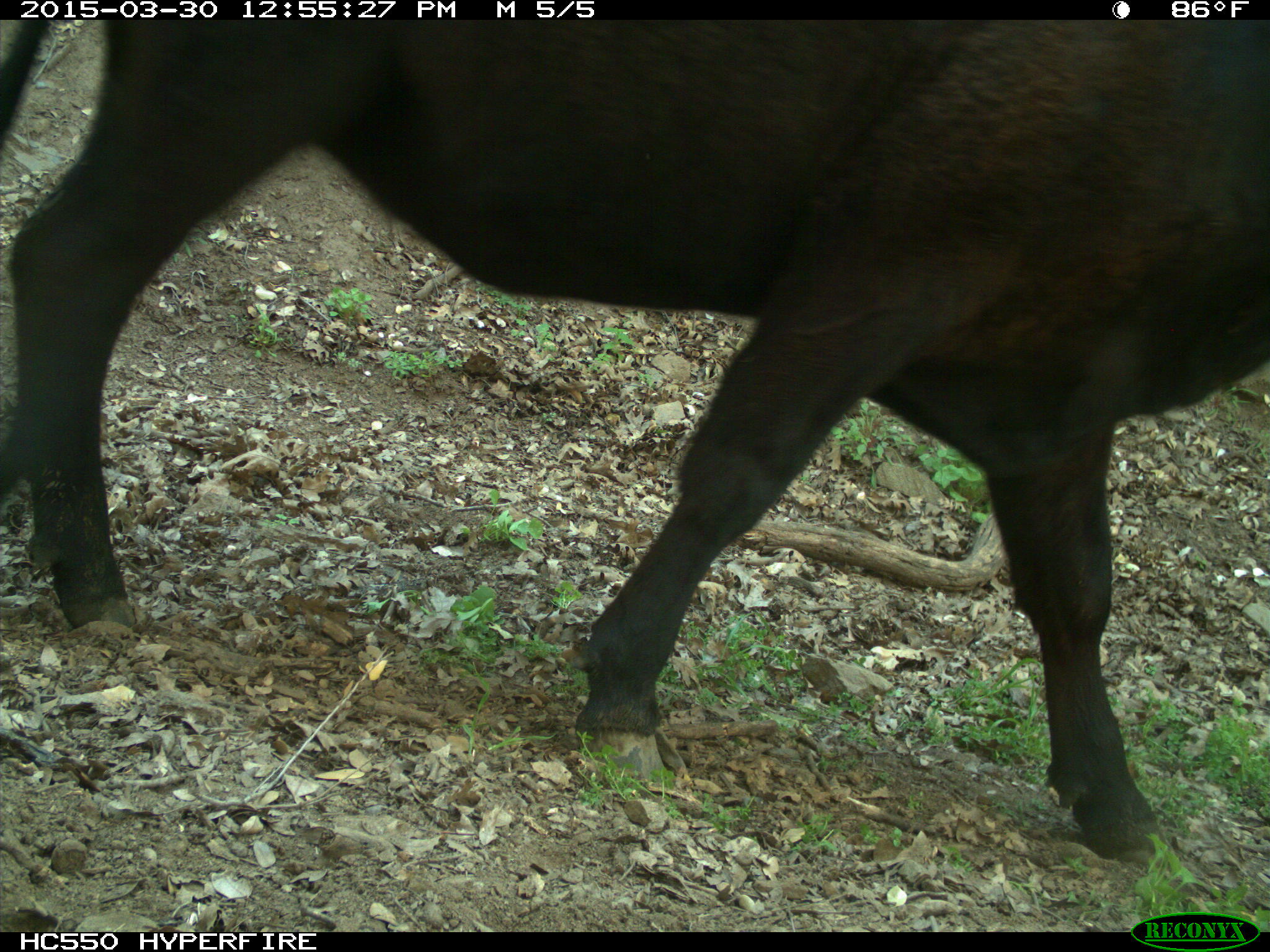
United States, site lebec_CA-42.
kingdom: Animalia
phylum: Chordata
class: Mammalia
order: Artiodactyla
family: Bovidae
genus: Bos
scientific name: Bos taurus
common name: domestic cow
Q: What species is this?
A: Bos taurus (domestic cow).